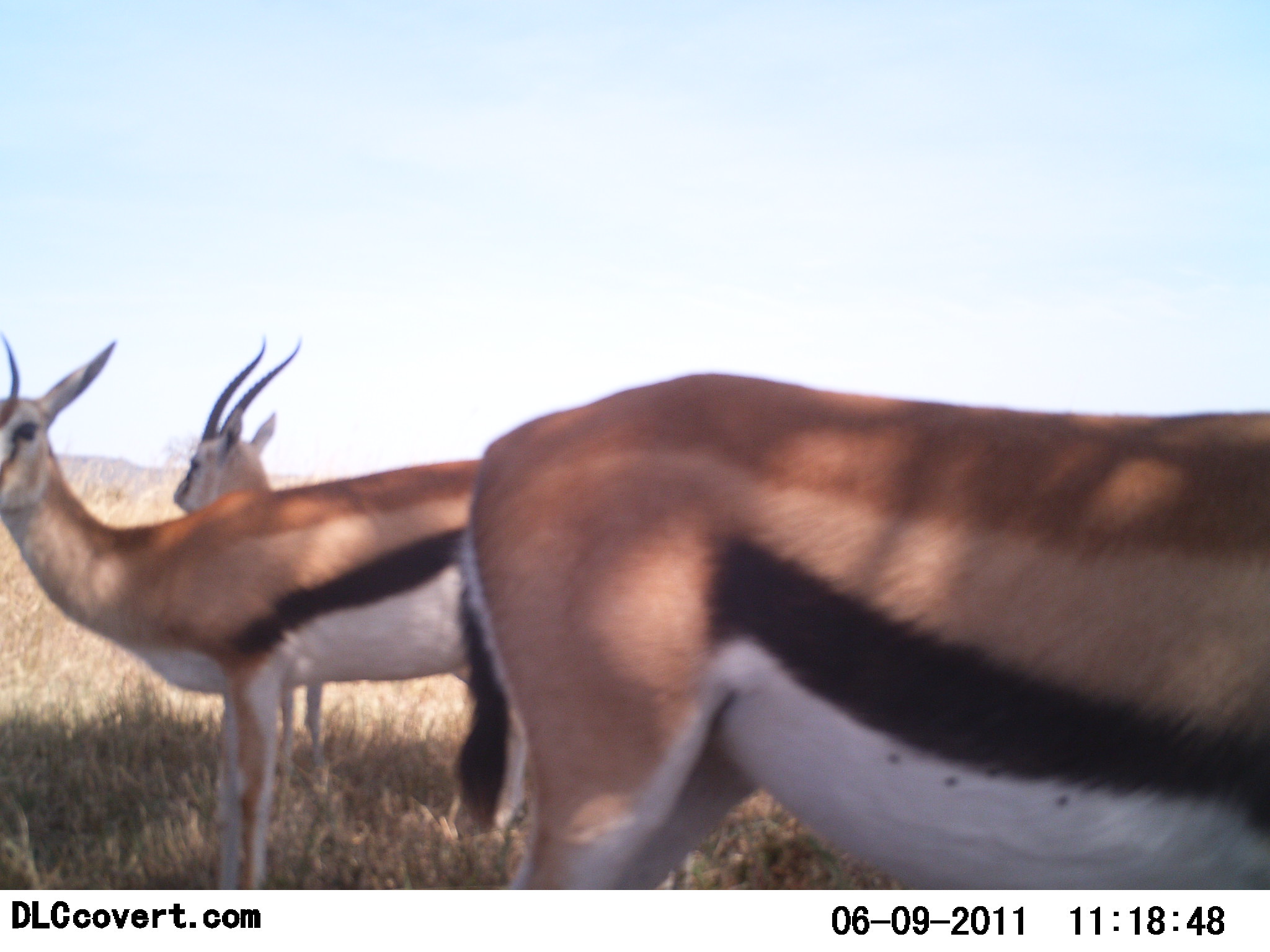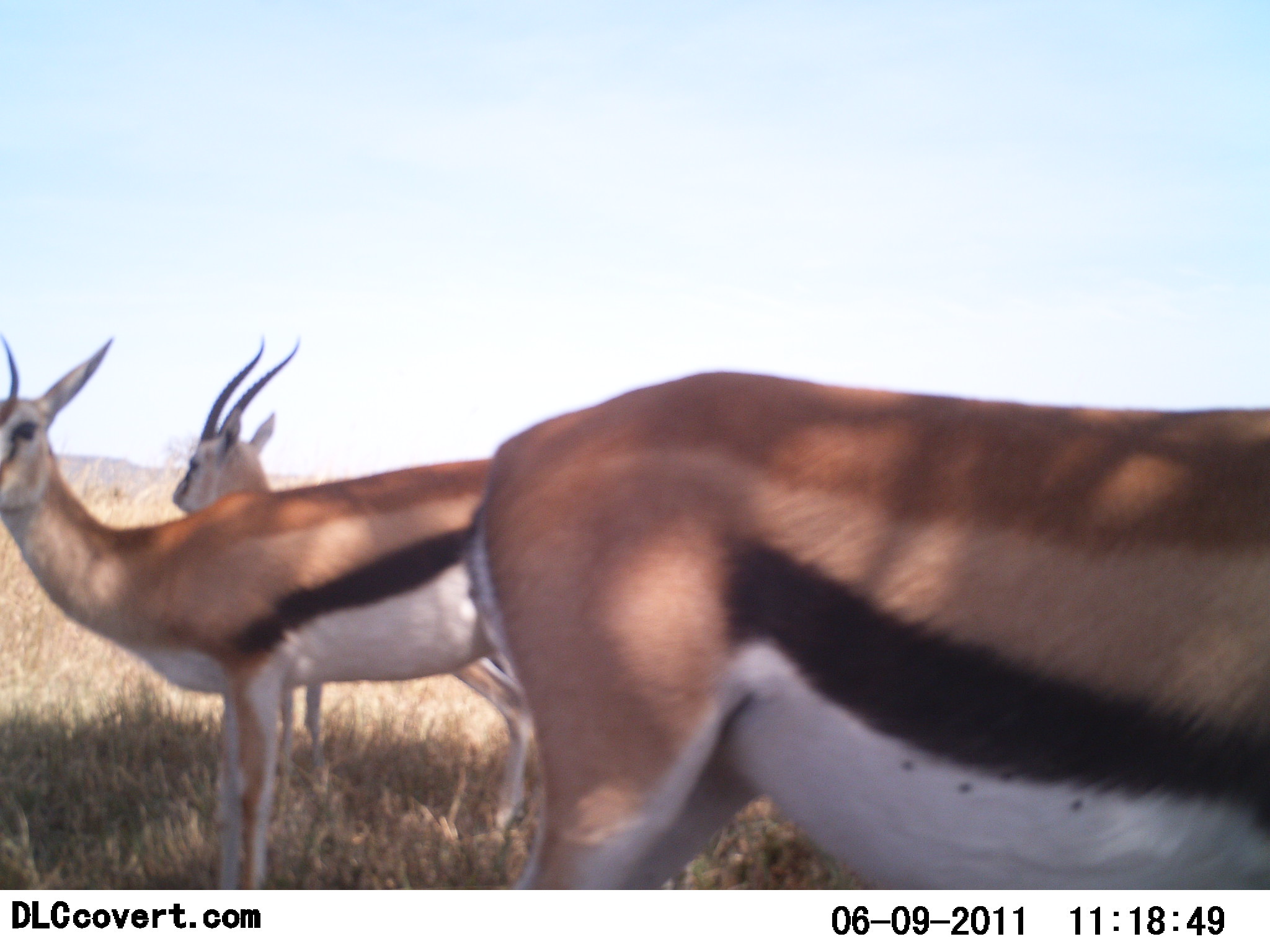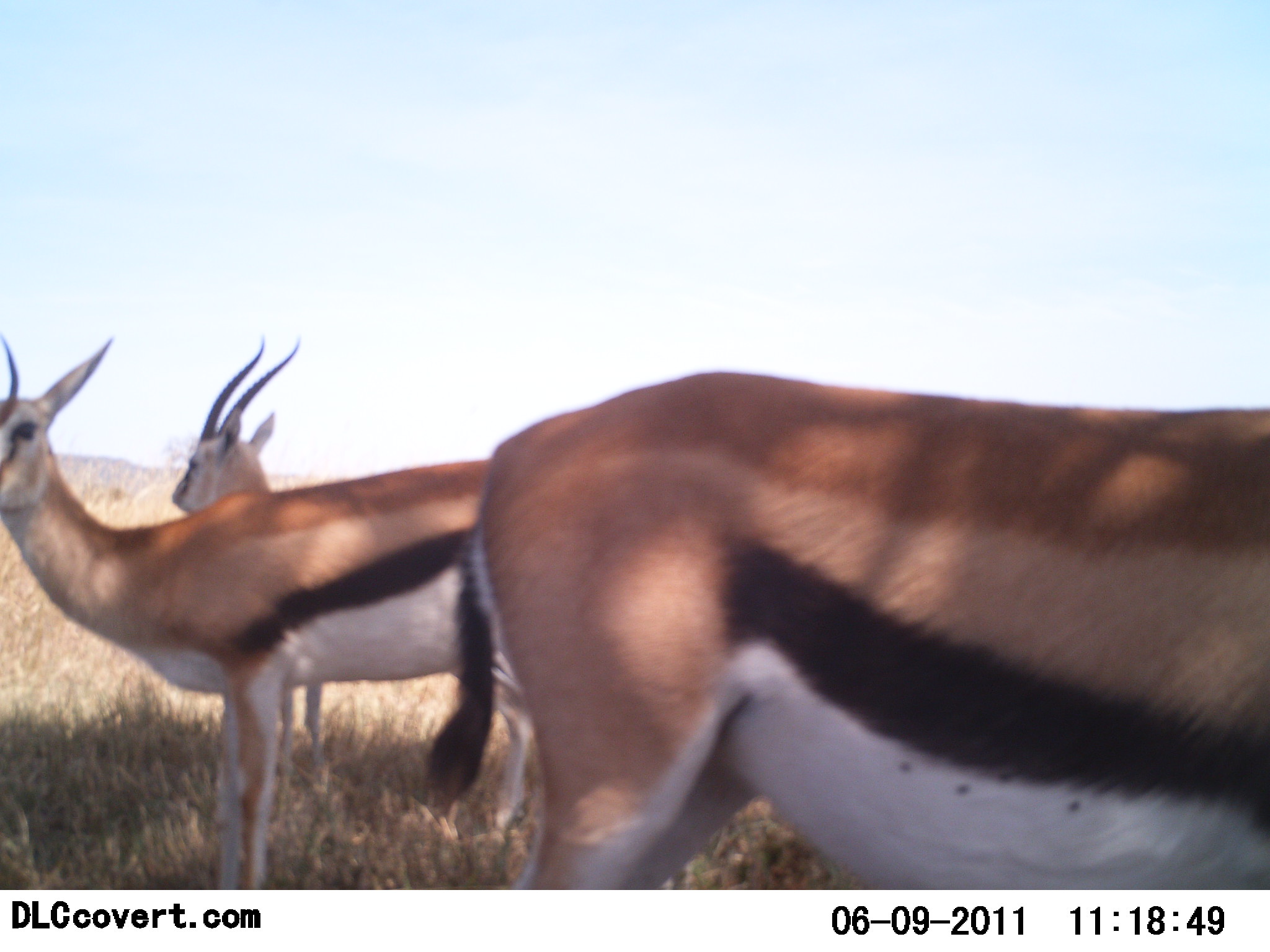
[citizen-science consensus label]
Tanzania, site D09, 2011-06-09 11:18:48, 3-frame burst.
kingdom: Animalia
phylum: Chordata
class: Mammalia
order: Artiodactyla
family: Bovidae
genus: Eudorcas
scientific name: Eudorcas thomsonii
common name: thomson's gazelle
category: gazellethomsons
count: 3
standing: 82%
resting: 18%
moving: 9%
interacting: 0%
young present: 0%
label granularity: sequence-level